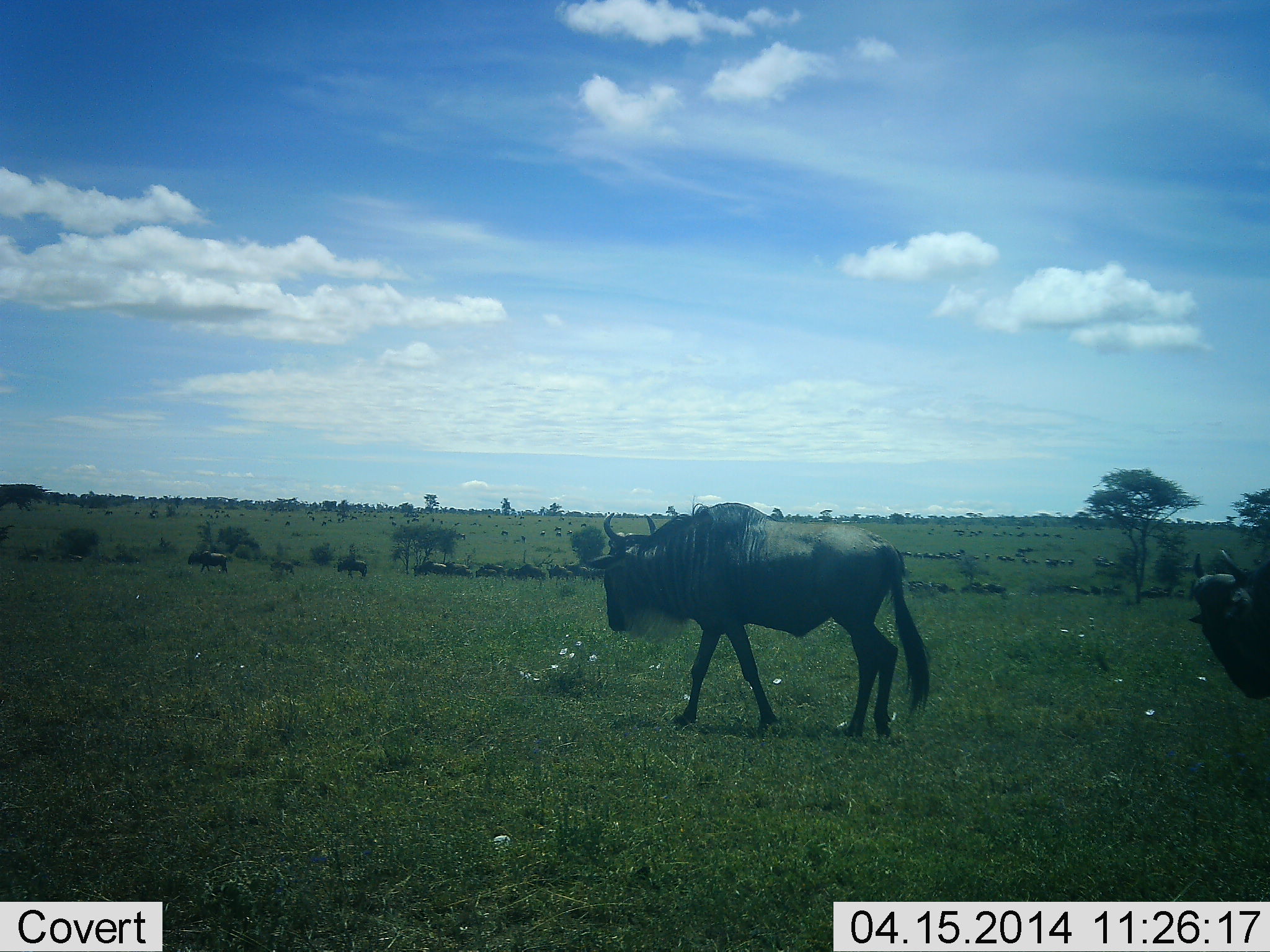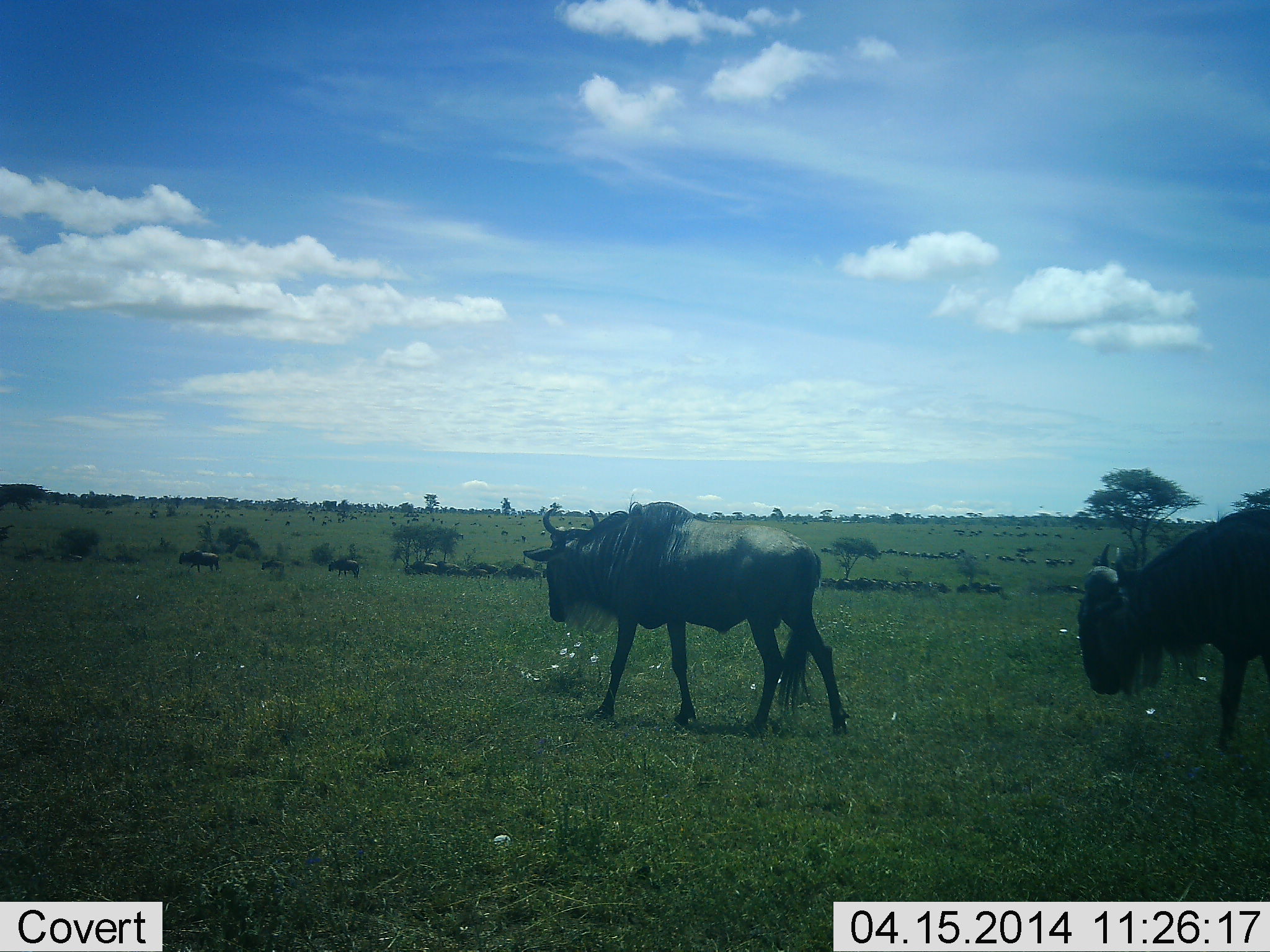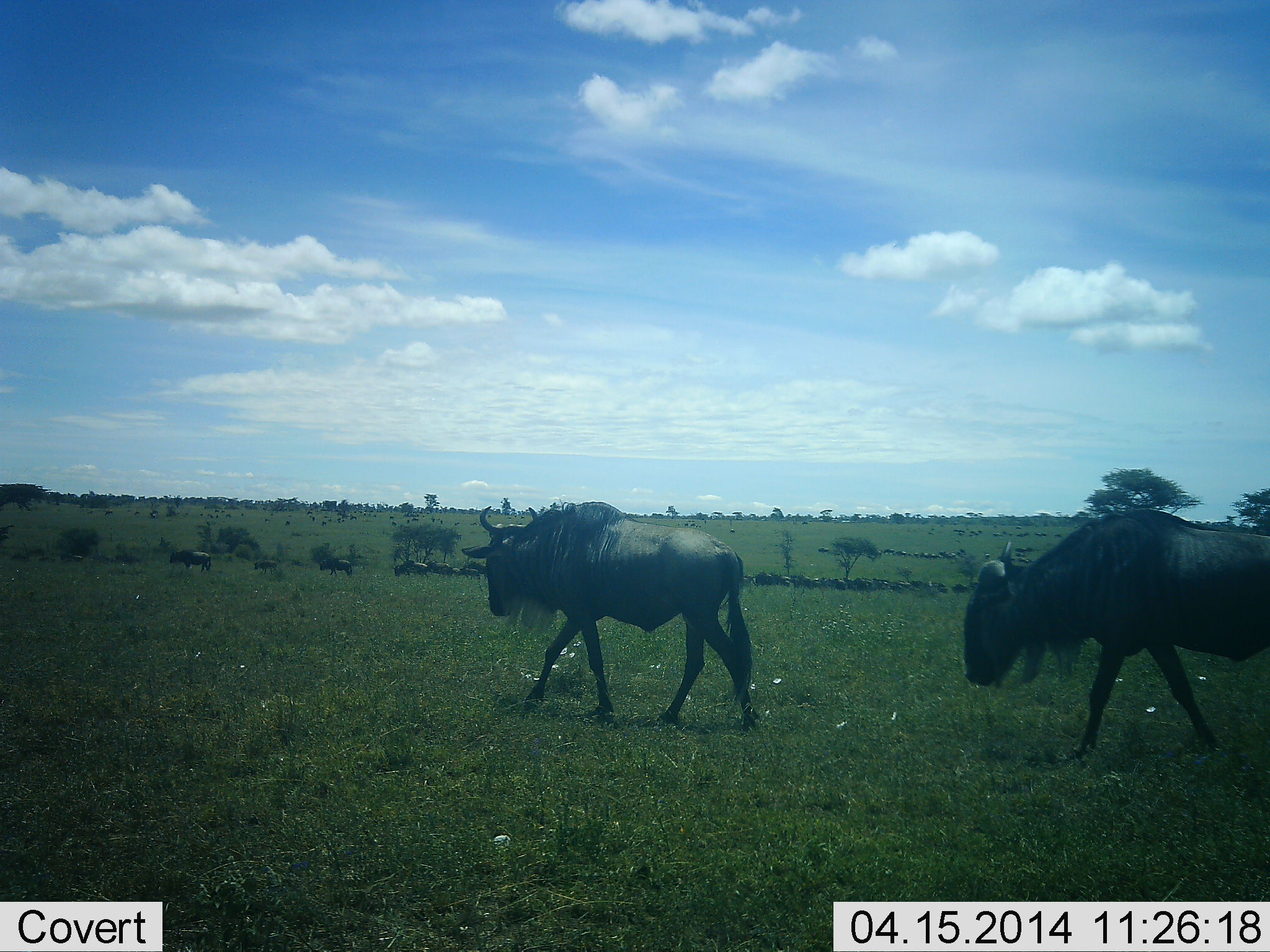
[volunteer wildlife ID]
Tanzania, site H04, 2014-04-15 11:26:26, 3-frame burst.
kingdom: Animalia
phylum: Chordata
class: Mammalia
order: Artiodactyla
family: Bovidae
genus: Connochaetes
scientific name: Connochaetes taurinus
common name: blue wildebeest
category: wildebeest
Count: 11-50.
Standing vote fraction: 10%.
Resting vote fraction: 0%.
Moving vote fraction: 100%.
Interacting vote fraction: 0%.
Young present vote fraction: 0%.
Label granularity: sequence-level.